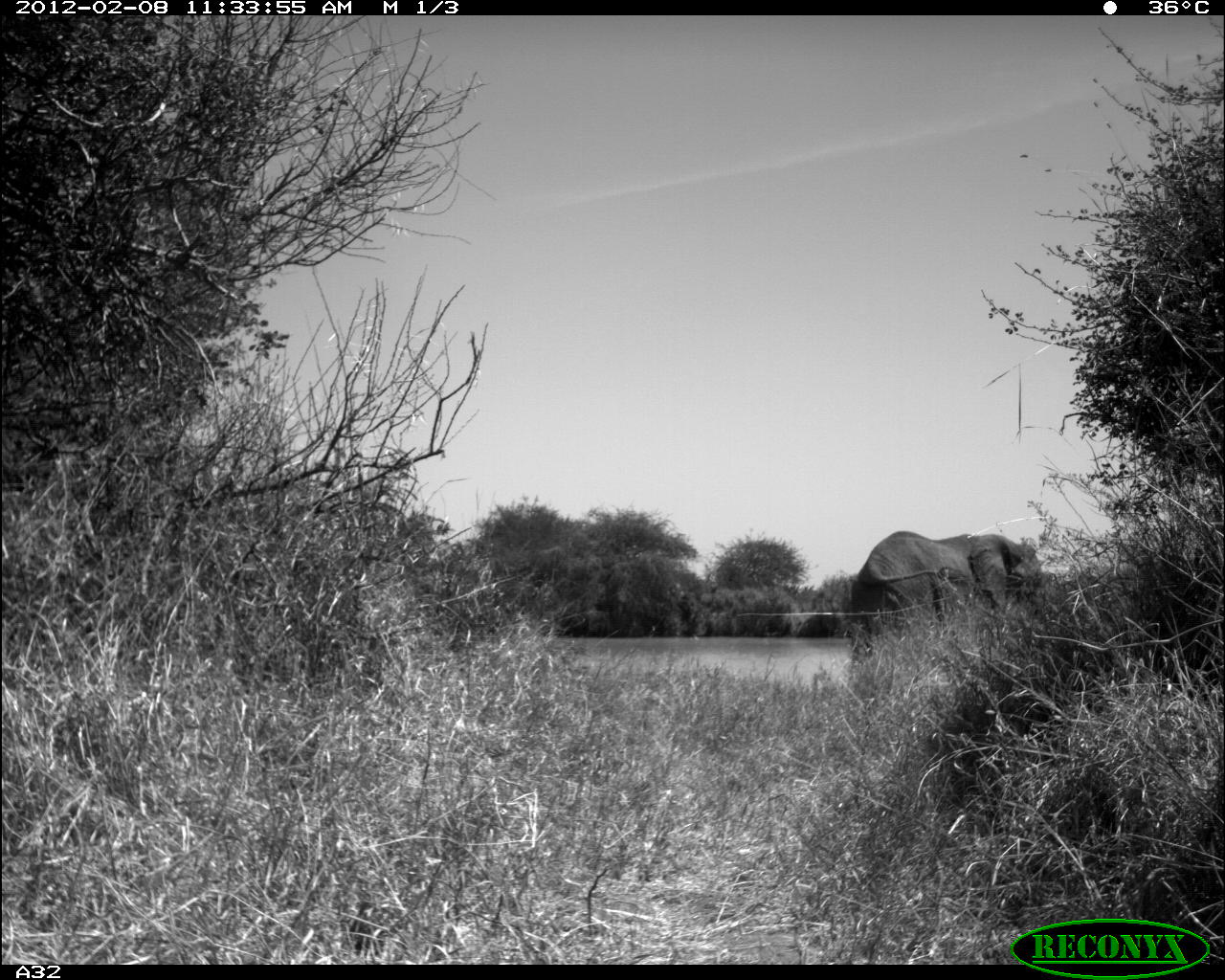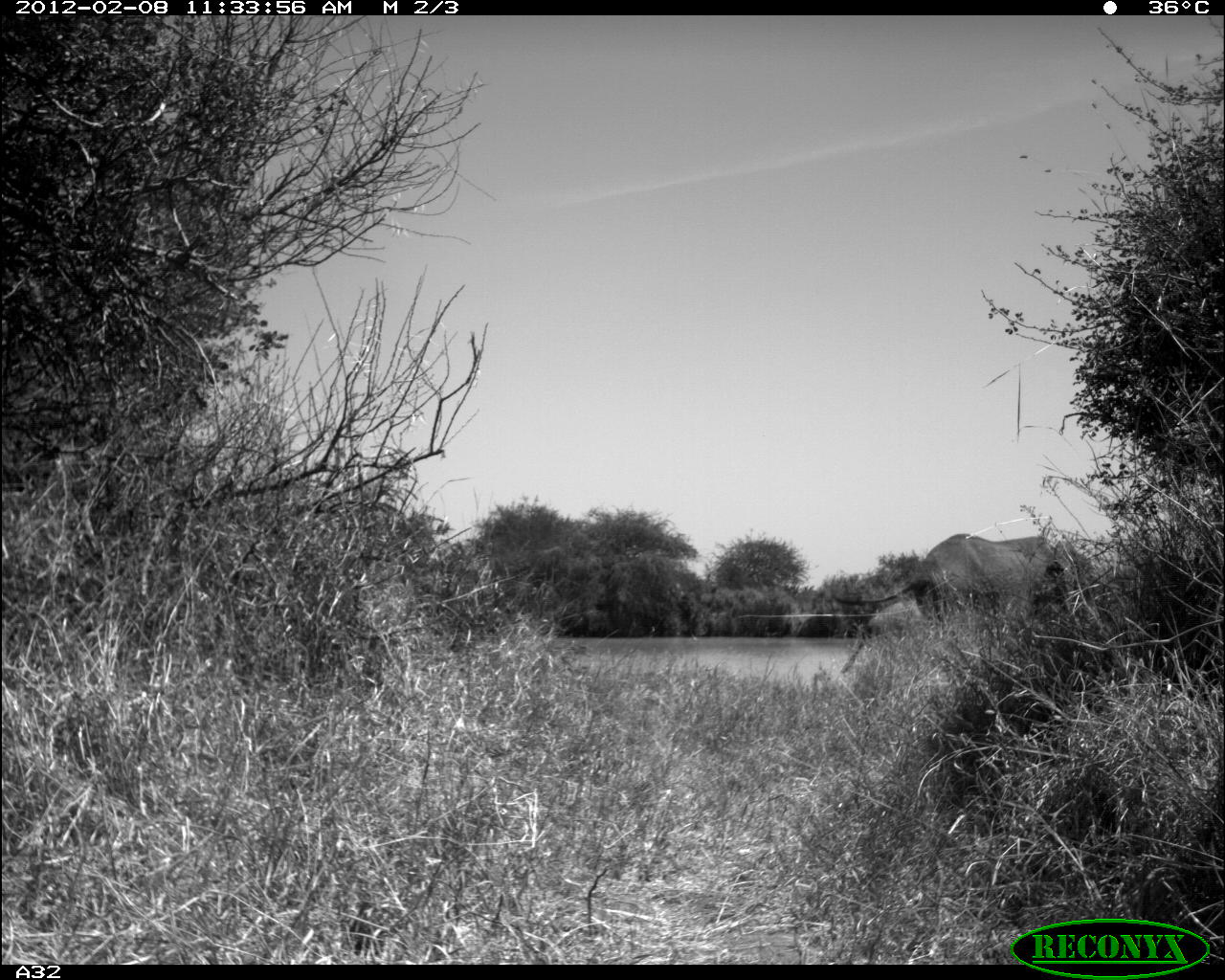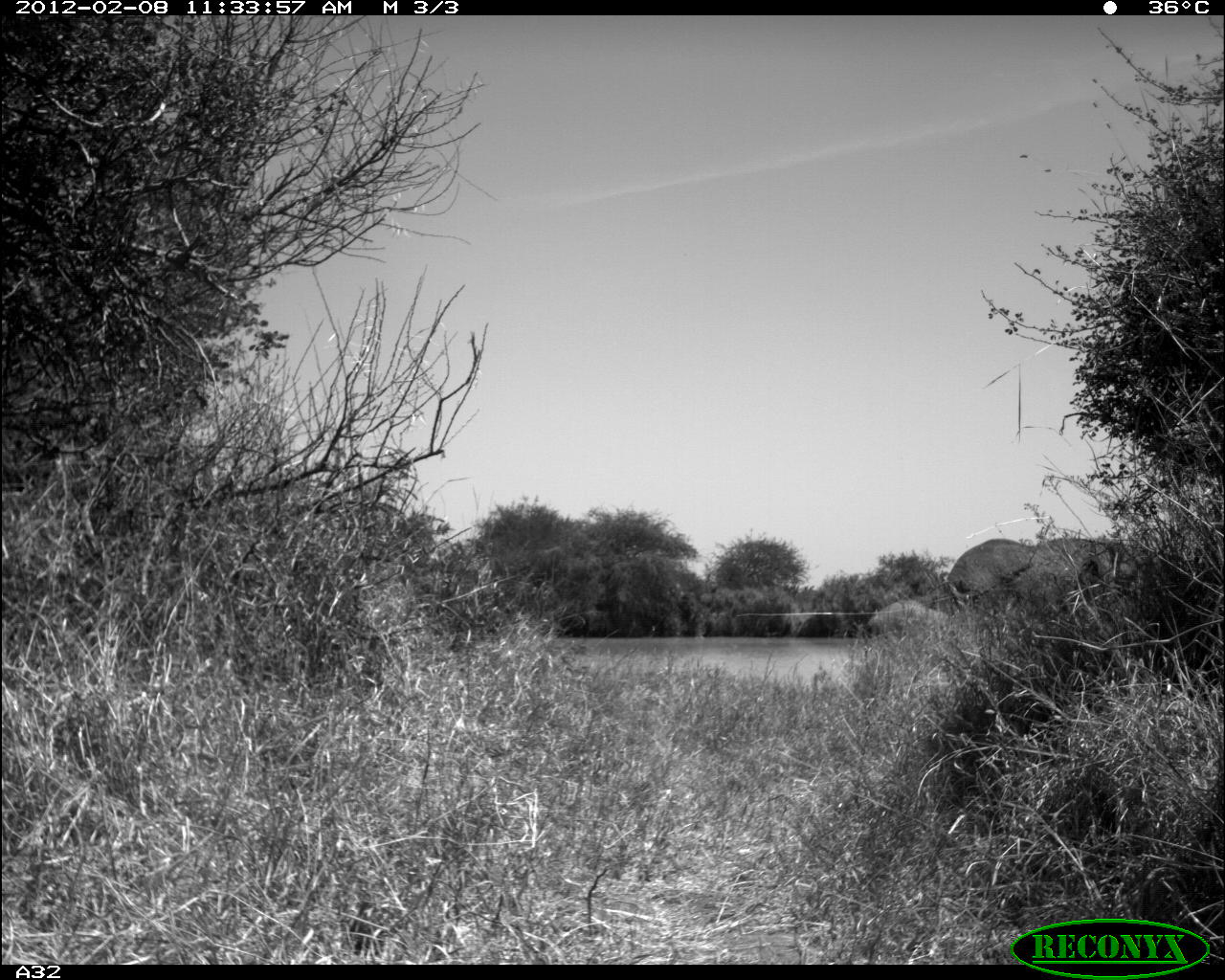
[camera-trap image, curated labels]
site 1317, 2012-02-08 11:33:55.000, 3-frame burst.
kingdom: Animalia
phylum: Chordata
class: Mammalia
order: Proboscidea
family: Elephantidae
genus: Loxodonta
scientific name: Loxodonta africana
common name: african bush elephant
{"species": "Loxodonta africana (african bush elephant)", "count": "1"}